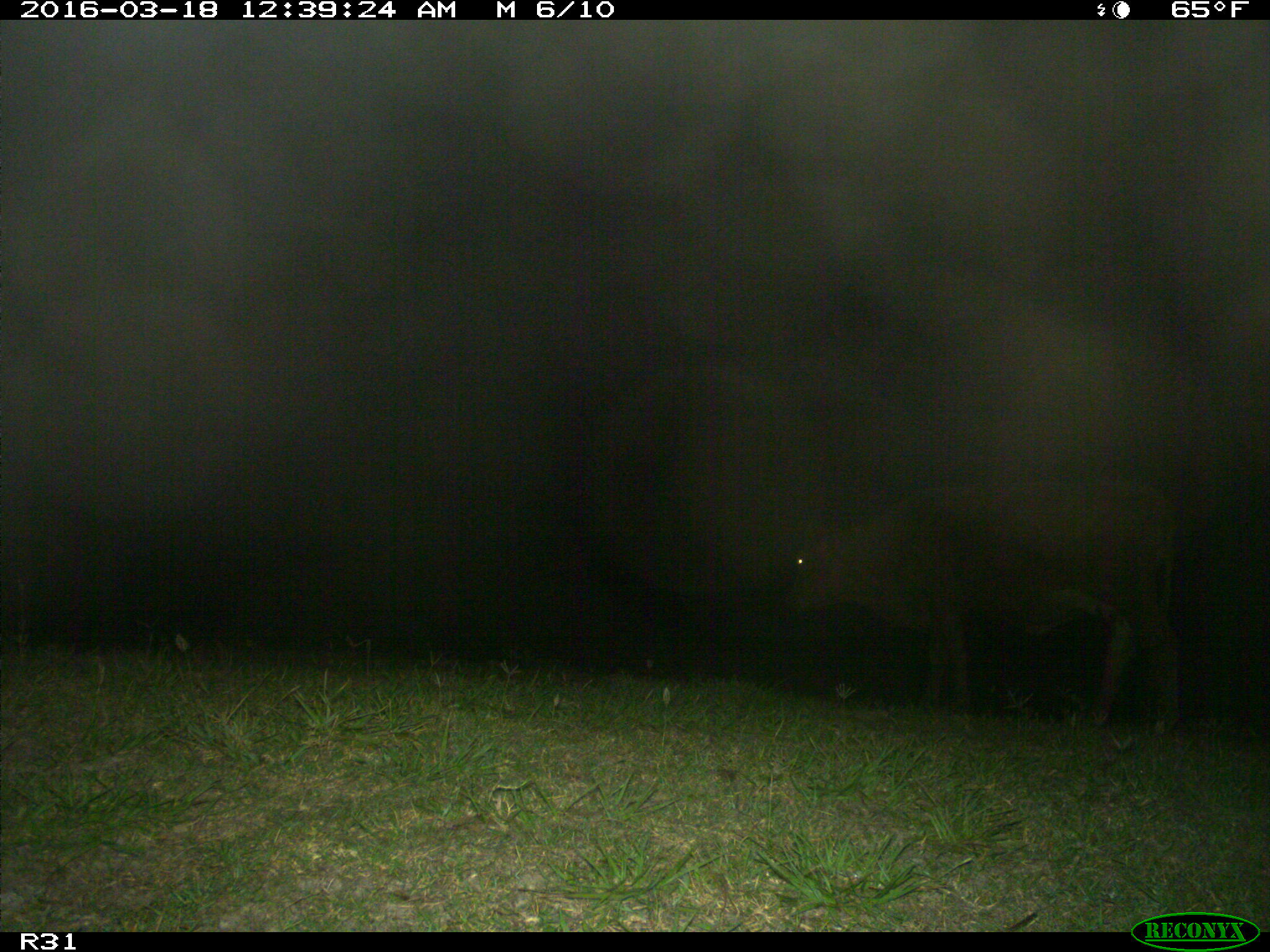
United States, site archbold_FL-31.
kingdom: Animalia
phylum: Chordata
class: Mammalia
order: Artiodactyla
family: Bovidae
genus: Bos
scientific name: Bos taurus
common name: domestic cow